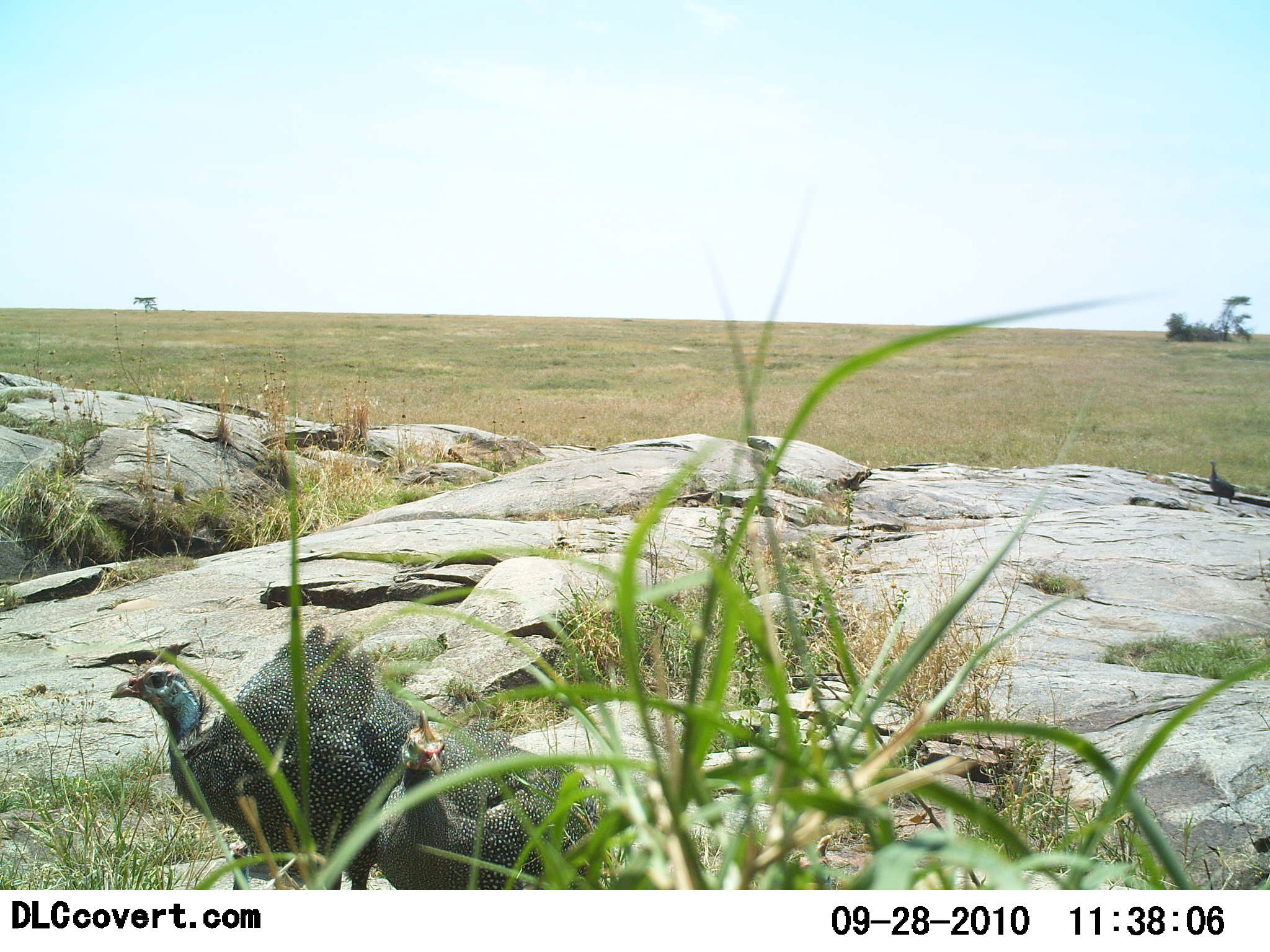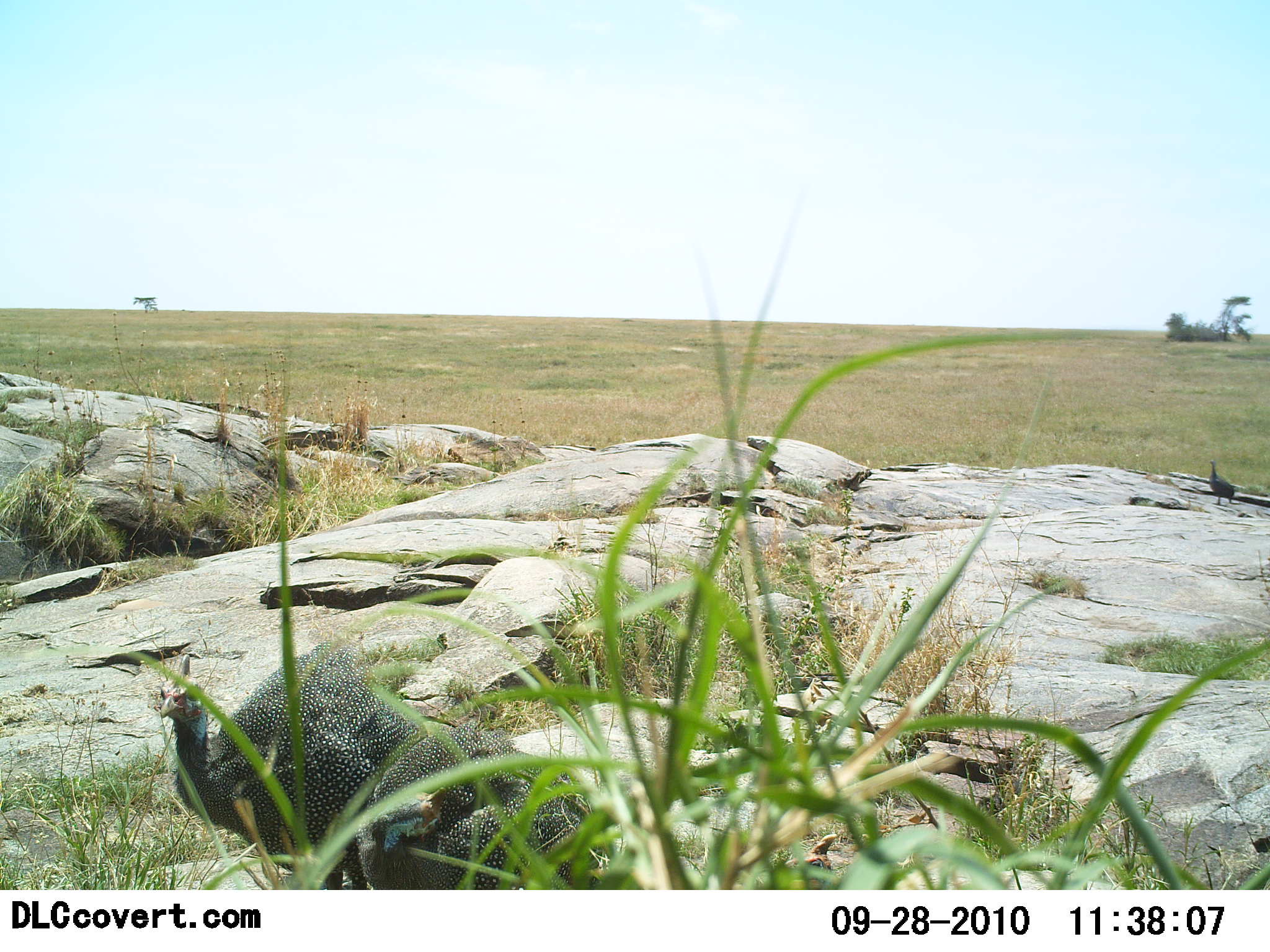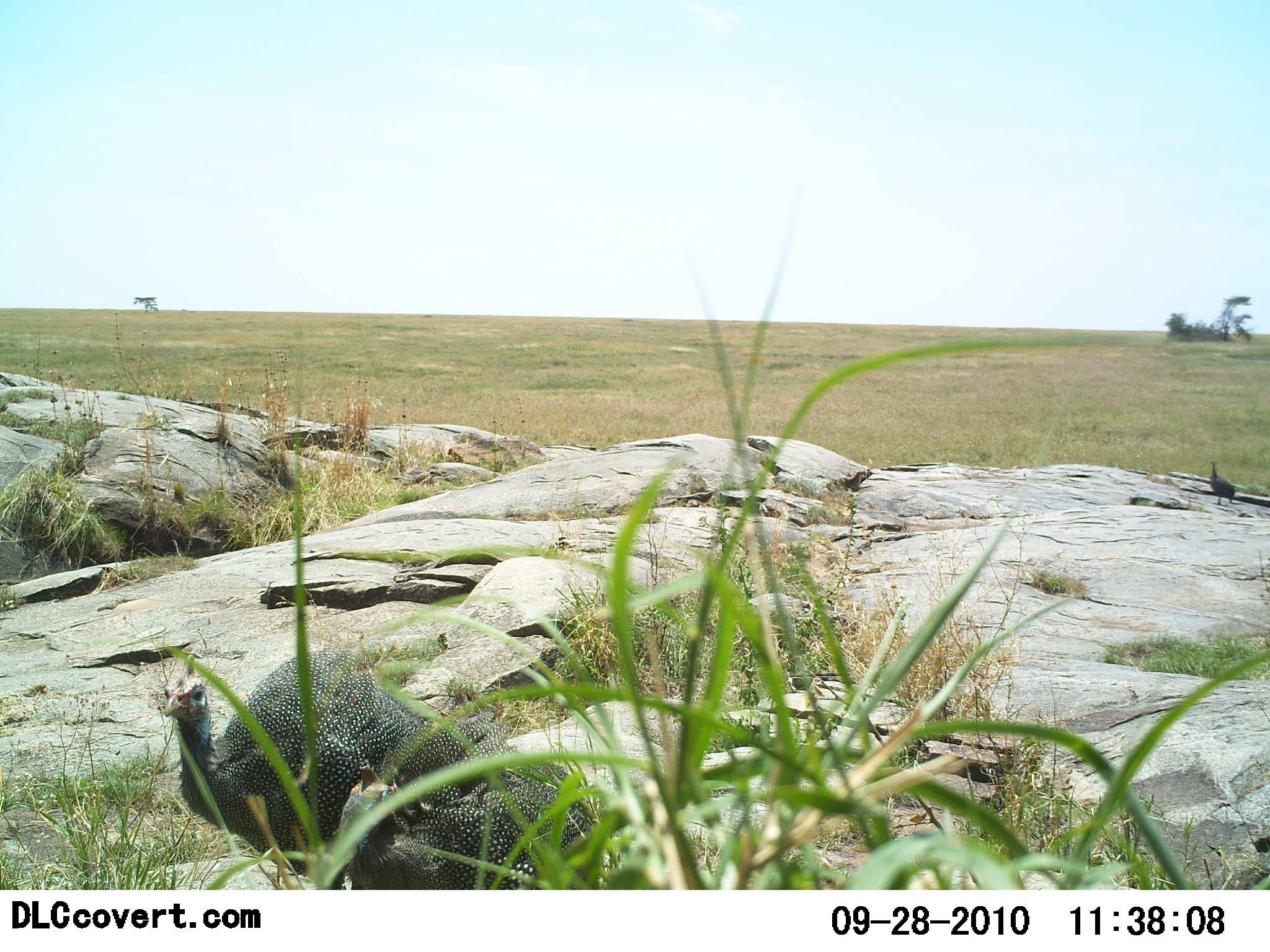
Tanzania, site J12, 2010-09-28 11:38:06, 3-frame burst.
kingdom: Animalia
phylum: Chordata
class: Aves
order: Galliformes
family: Numididae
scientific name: Numididae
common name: guinea fowl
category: guineafowl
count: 3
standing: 64%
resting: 7%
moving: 29%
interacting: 0%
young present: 0%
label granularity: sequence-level